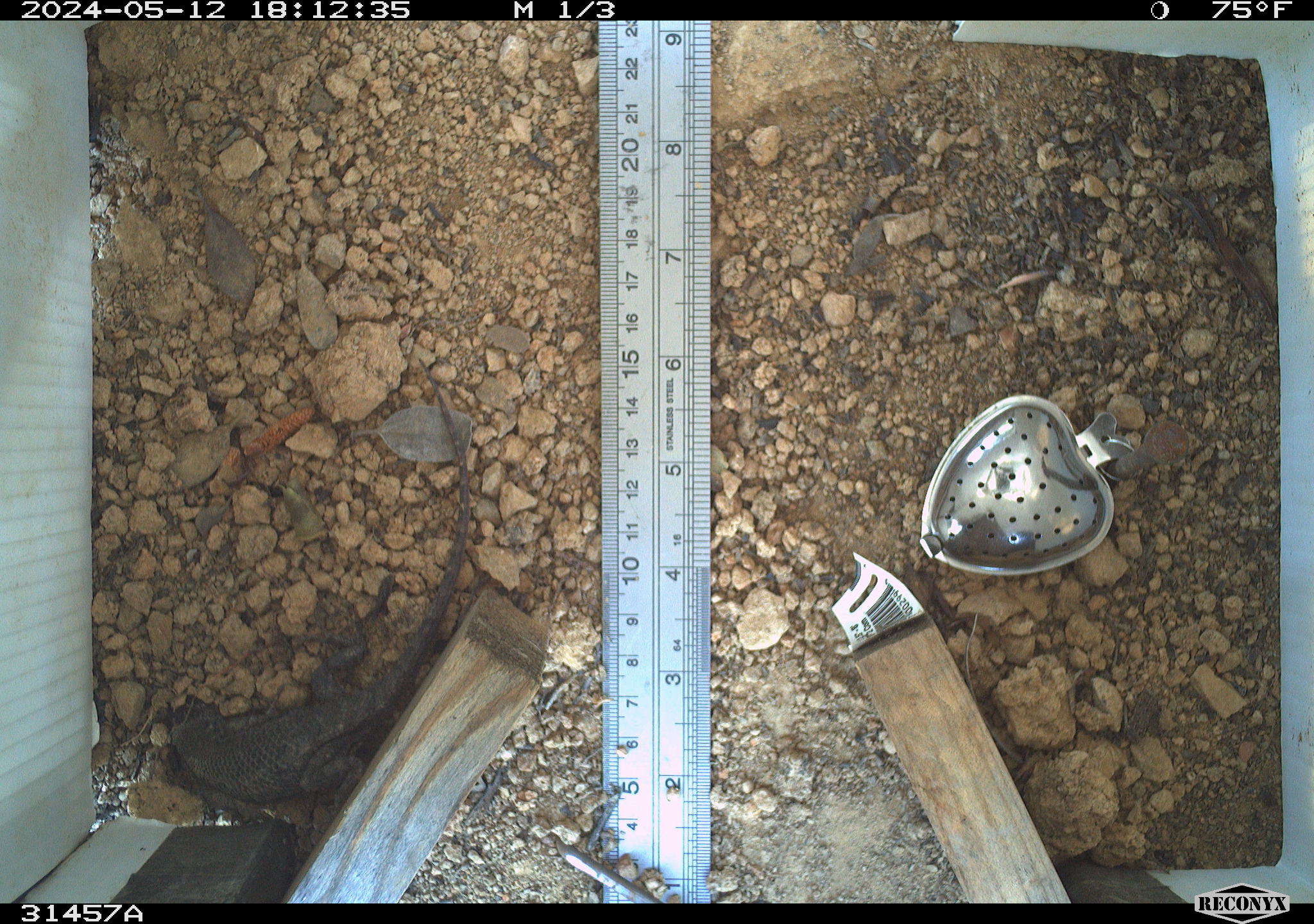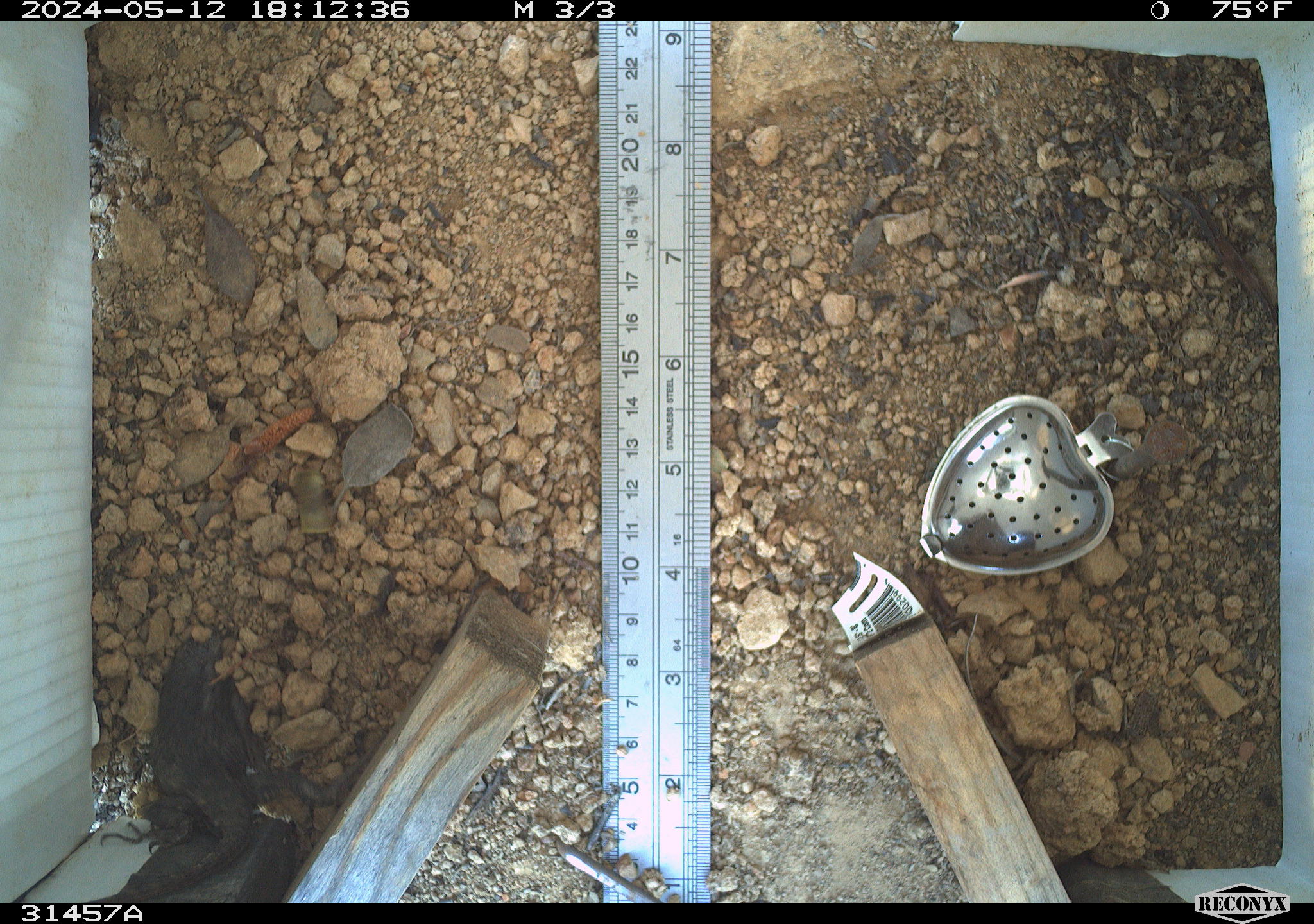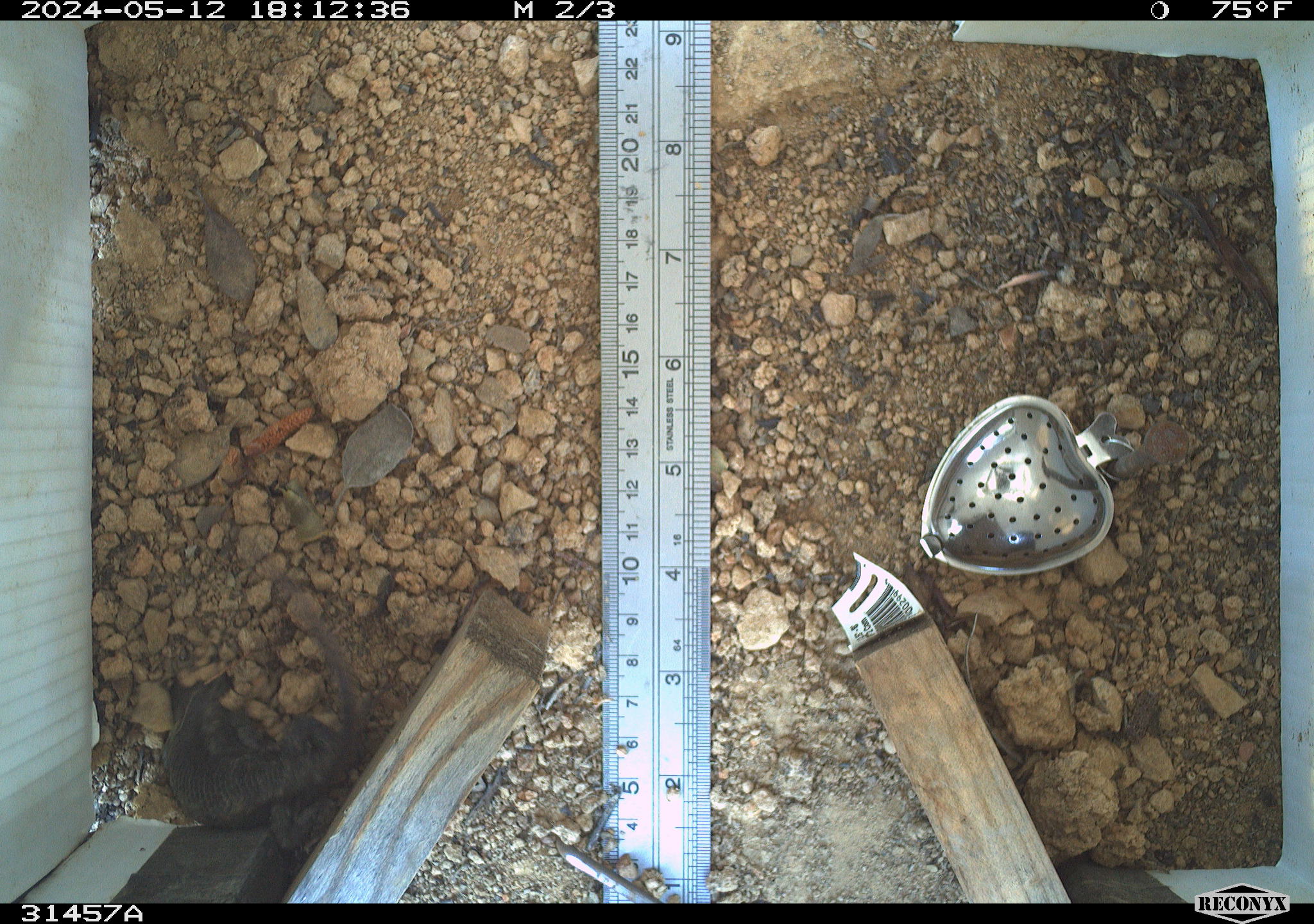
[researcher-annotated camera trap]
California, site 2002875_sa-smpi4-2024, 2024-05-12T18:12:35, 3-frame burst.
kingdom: Animalia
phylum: Chordata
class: Reptilia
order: Squamata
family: Phrynosomatidae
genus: Sceloporus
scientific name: Sceloporus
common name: spiny lizards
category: sceloporus species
Sceloporus species (spiny lizards) (Sceloporus).